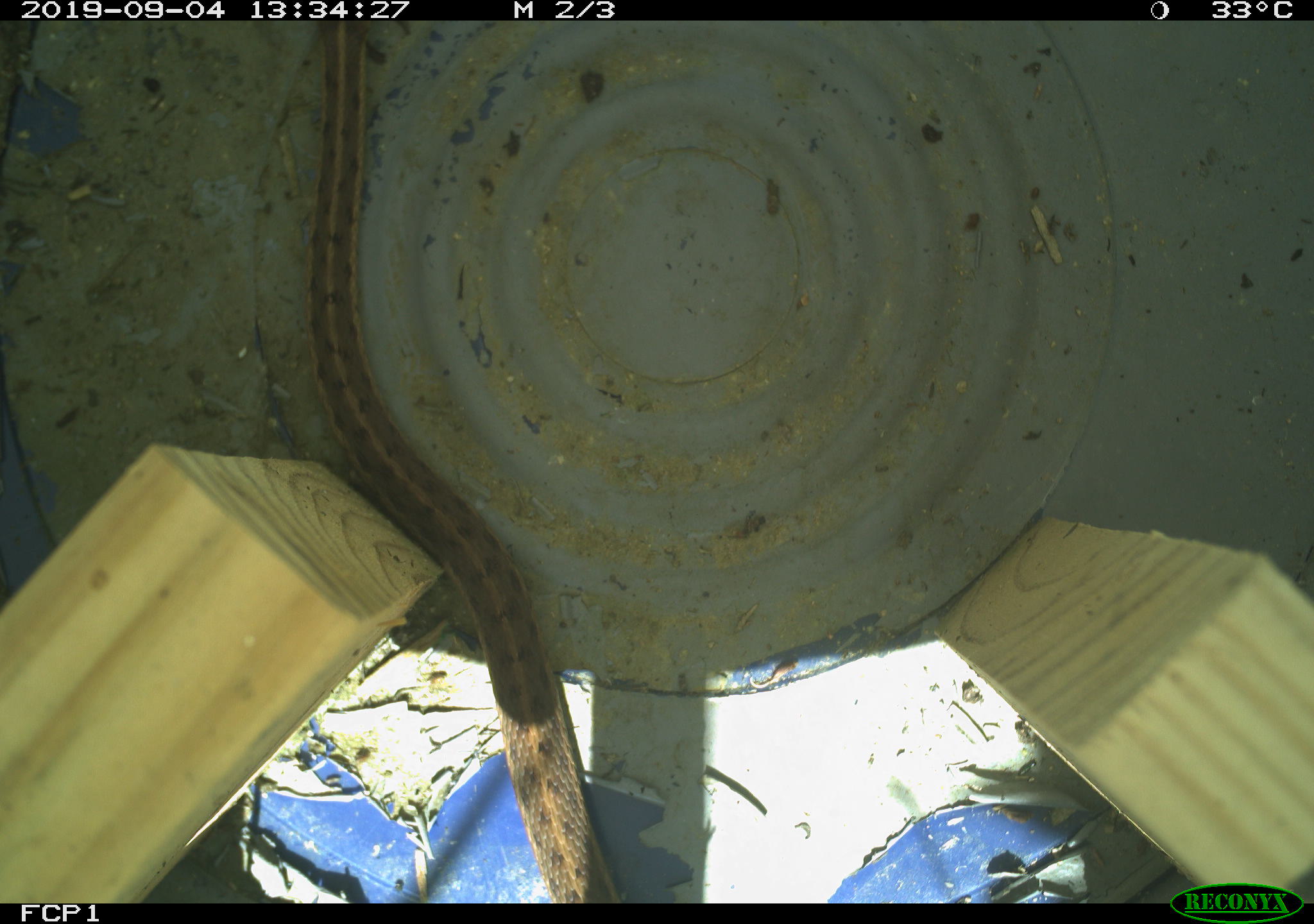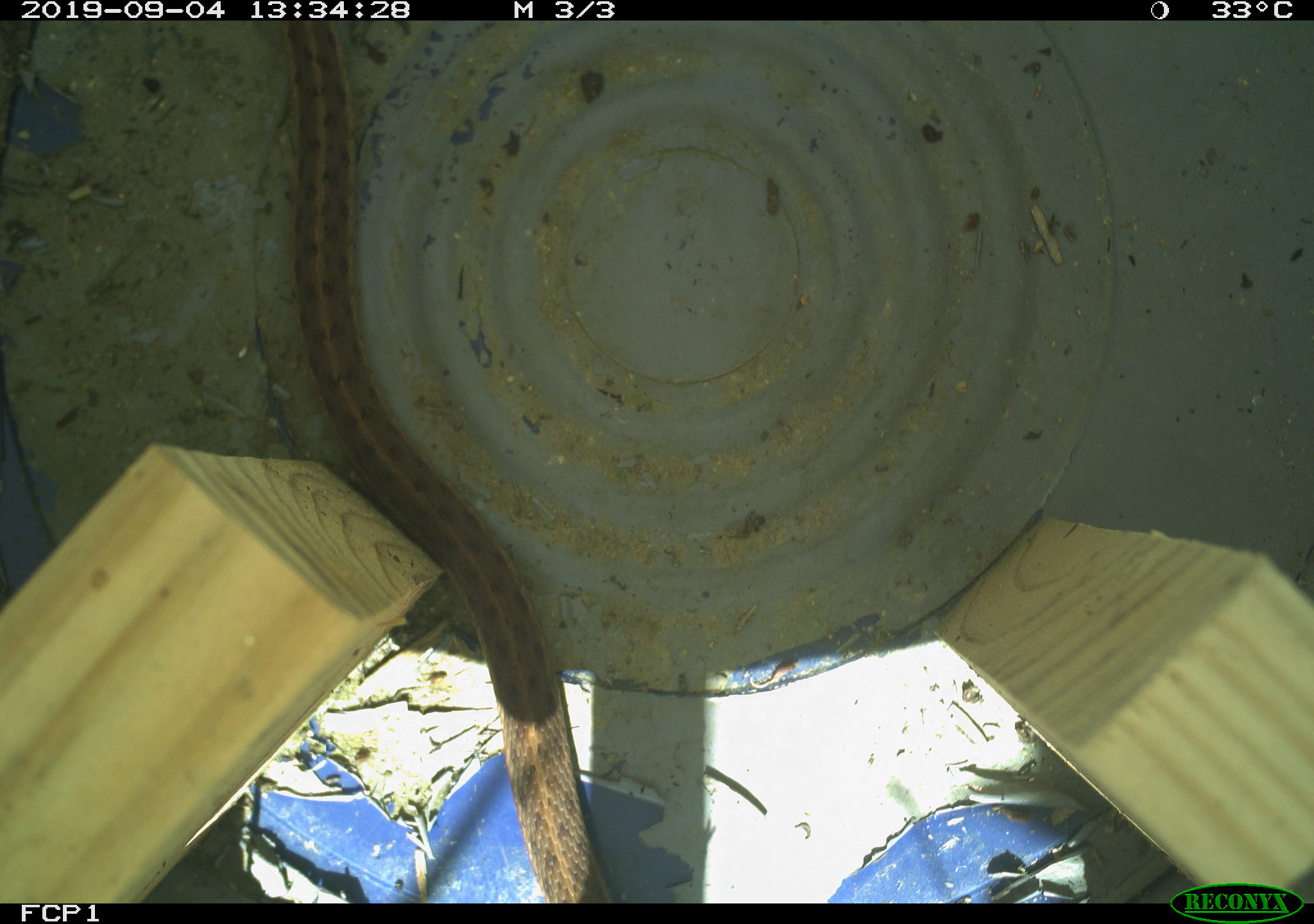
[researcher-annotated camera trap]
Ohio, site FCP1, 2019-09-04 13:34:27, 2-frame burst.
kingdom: Animalia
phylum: Chordata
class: Reptilia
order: Squamata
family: Colubridae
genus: Thamnophis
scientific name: Thamnophis sirtalis sirtalis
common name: eastern gartersnake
Eastern gartersnake (Thamnophis sirtalis sirtalis).